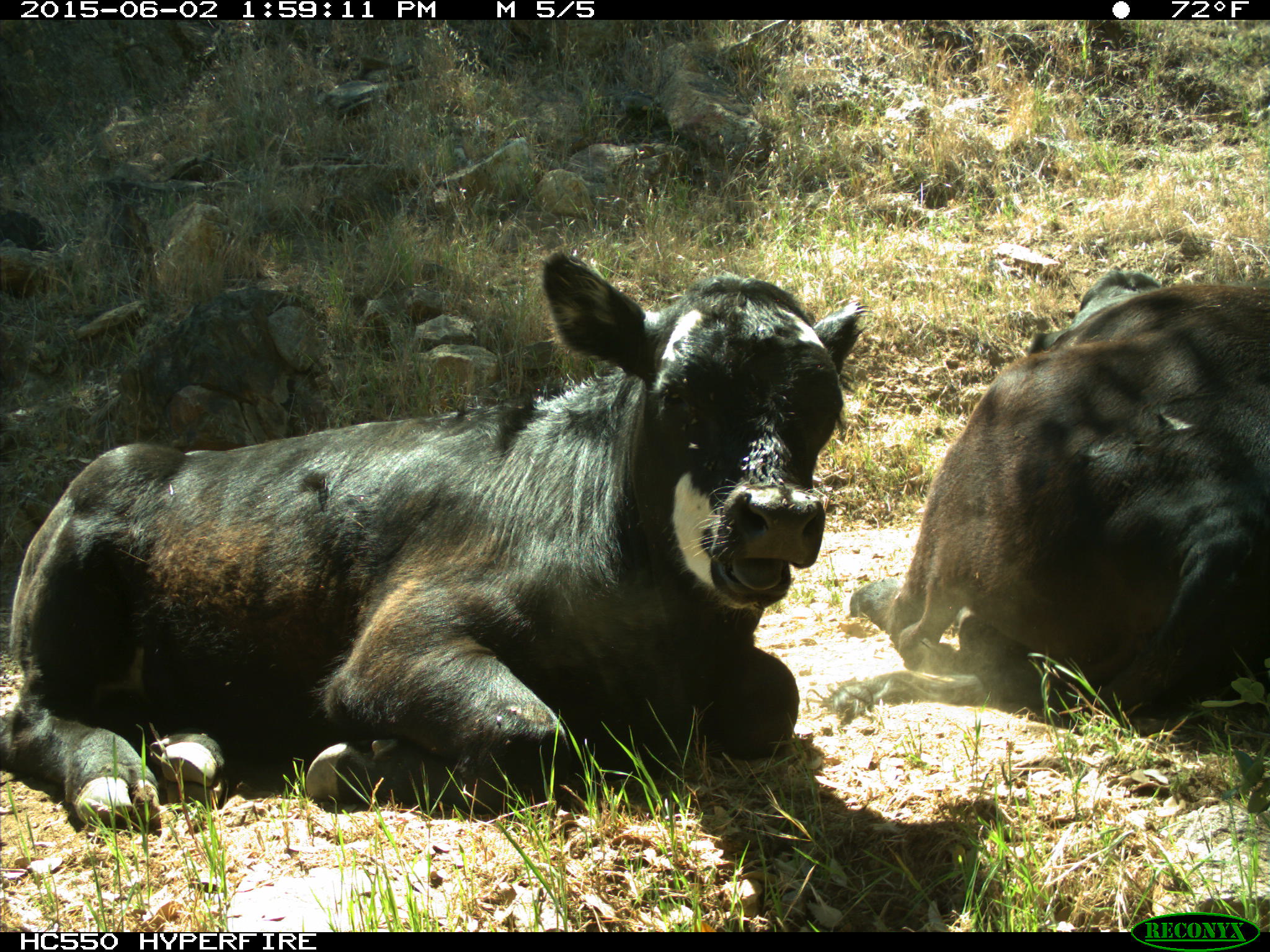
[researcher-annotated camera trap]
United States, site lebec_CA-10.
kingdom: Animalia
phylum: Chordata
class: Mammalia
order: Artiodactyla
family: Bovidae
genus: Bos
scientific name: Bos taurus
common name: domestic cow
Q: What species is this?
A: Bos taurus (domestic cow).